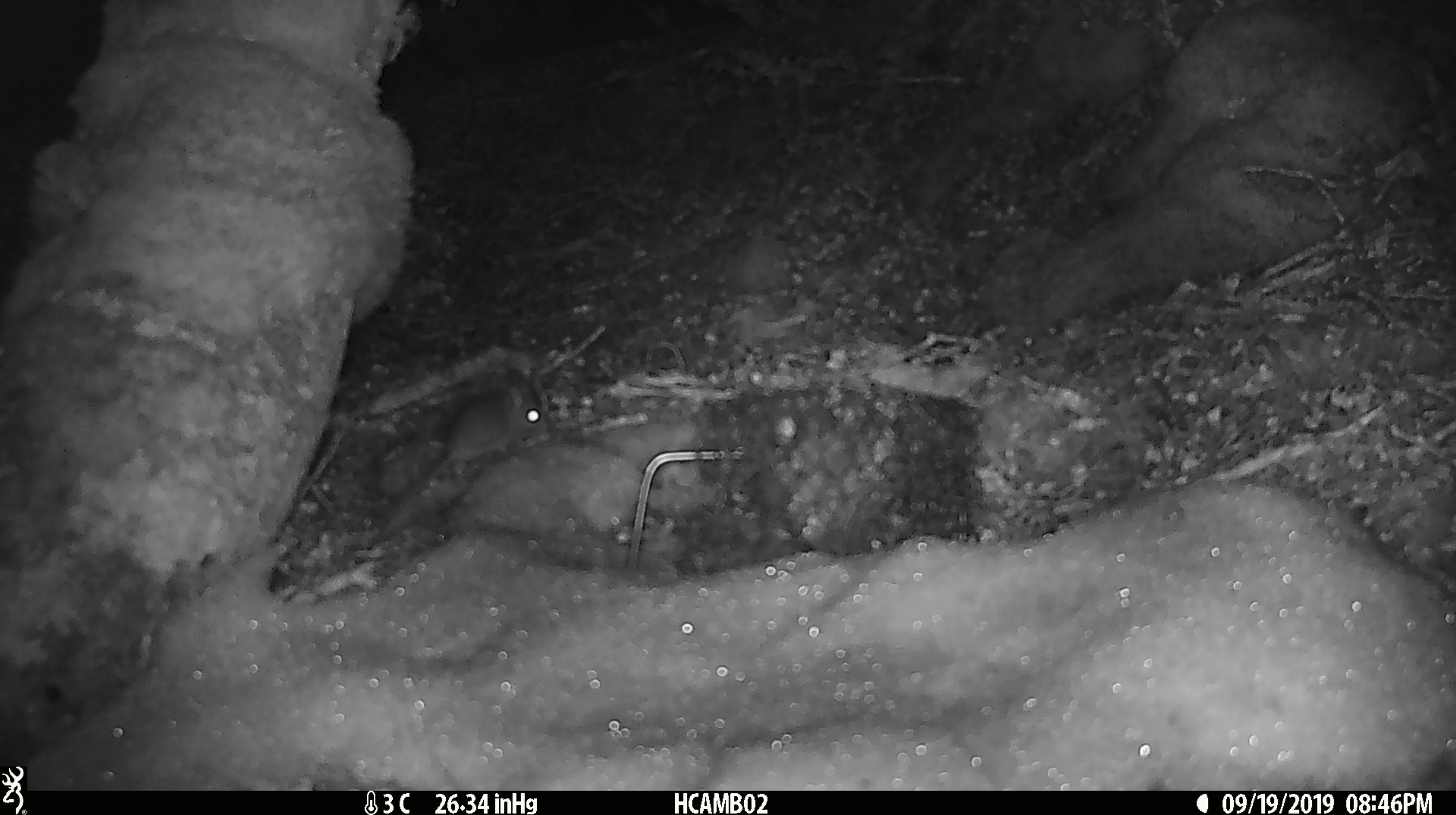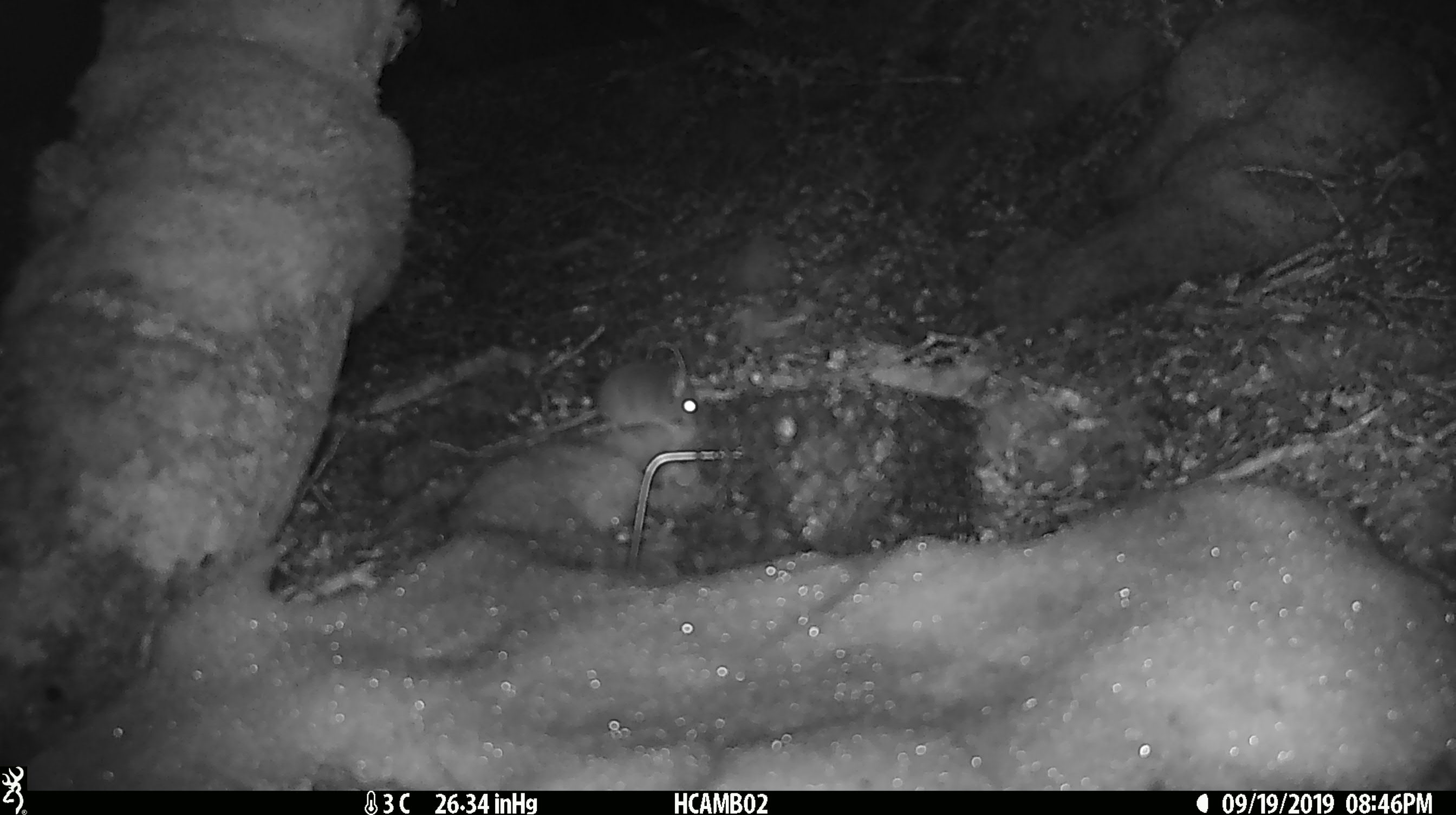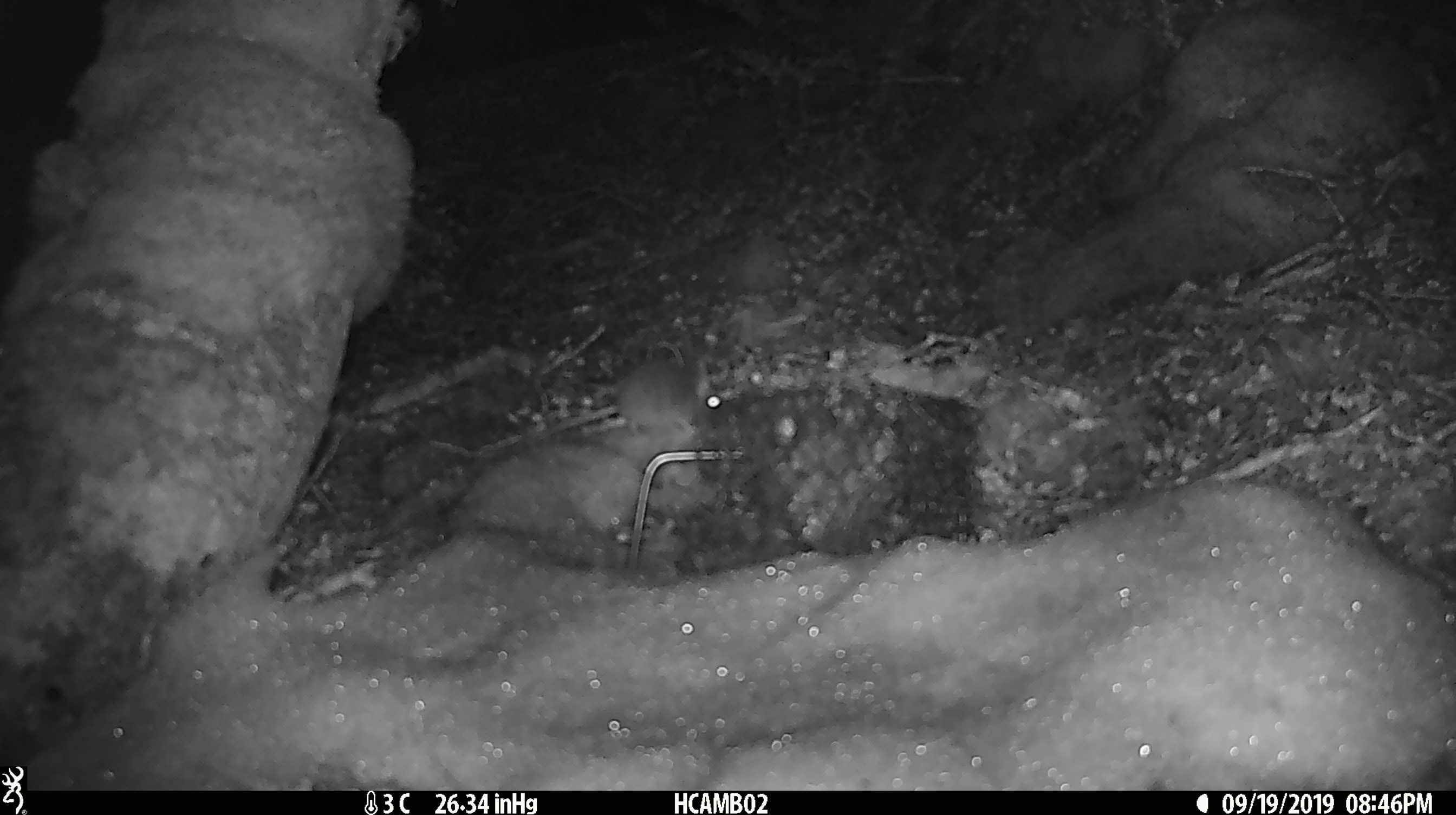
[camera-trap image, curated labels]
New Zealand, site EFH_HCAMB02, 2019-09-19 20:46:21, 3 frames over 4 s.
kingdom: Animalia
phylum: Chordata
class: Mammalia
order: Rodentia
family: Muridae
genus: Mus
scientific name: Mus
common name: mouse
Mouse (Mus).